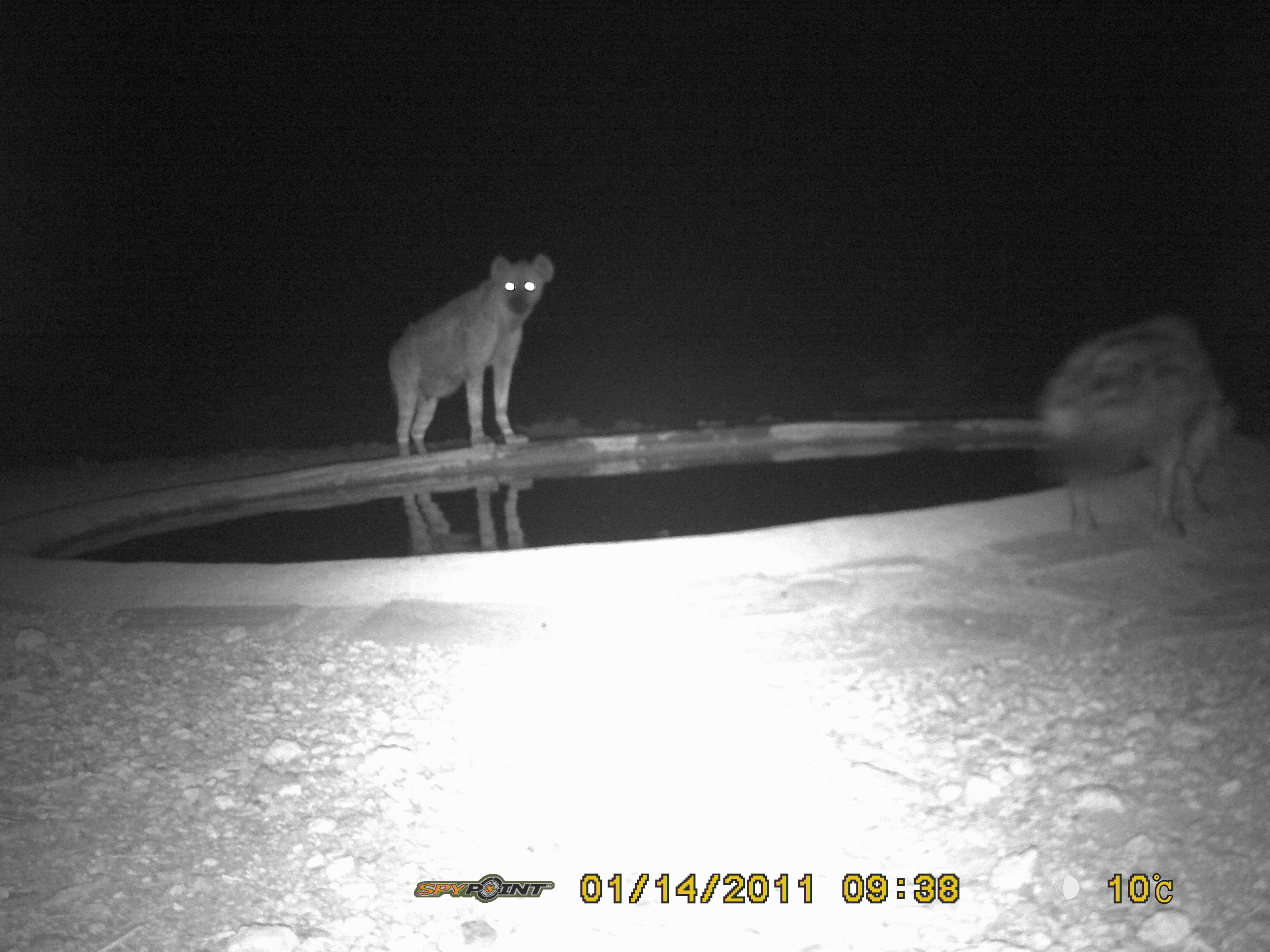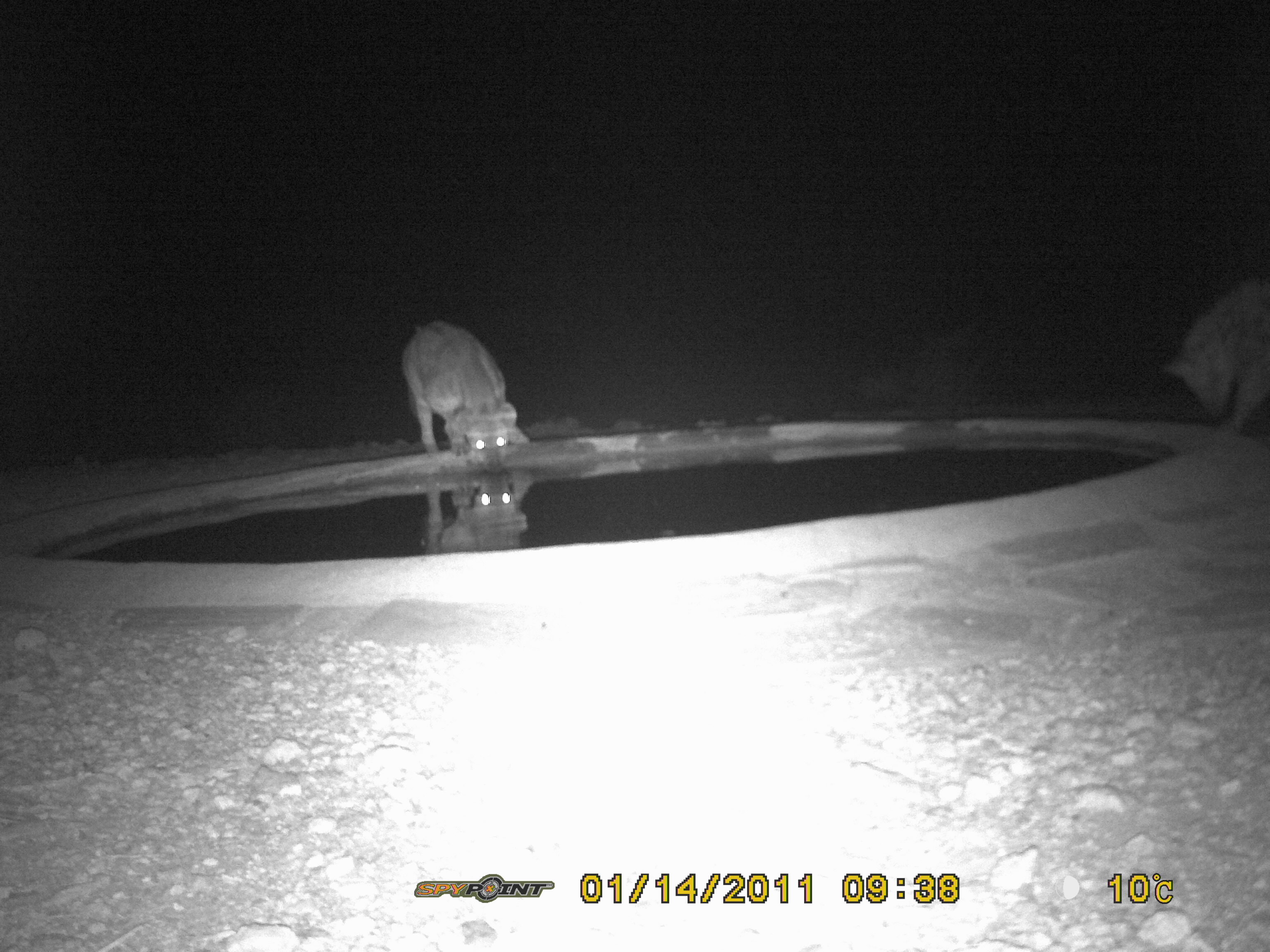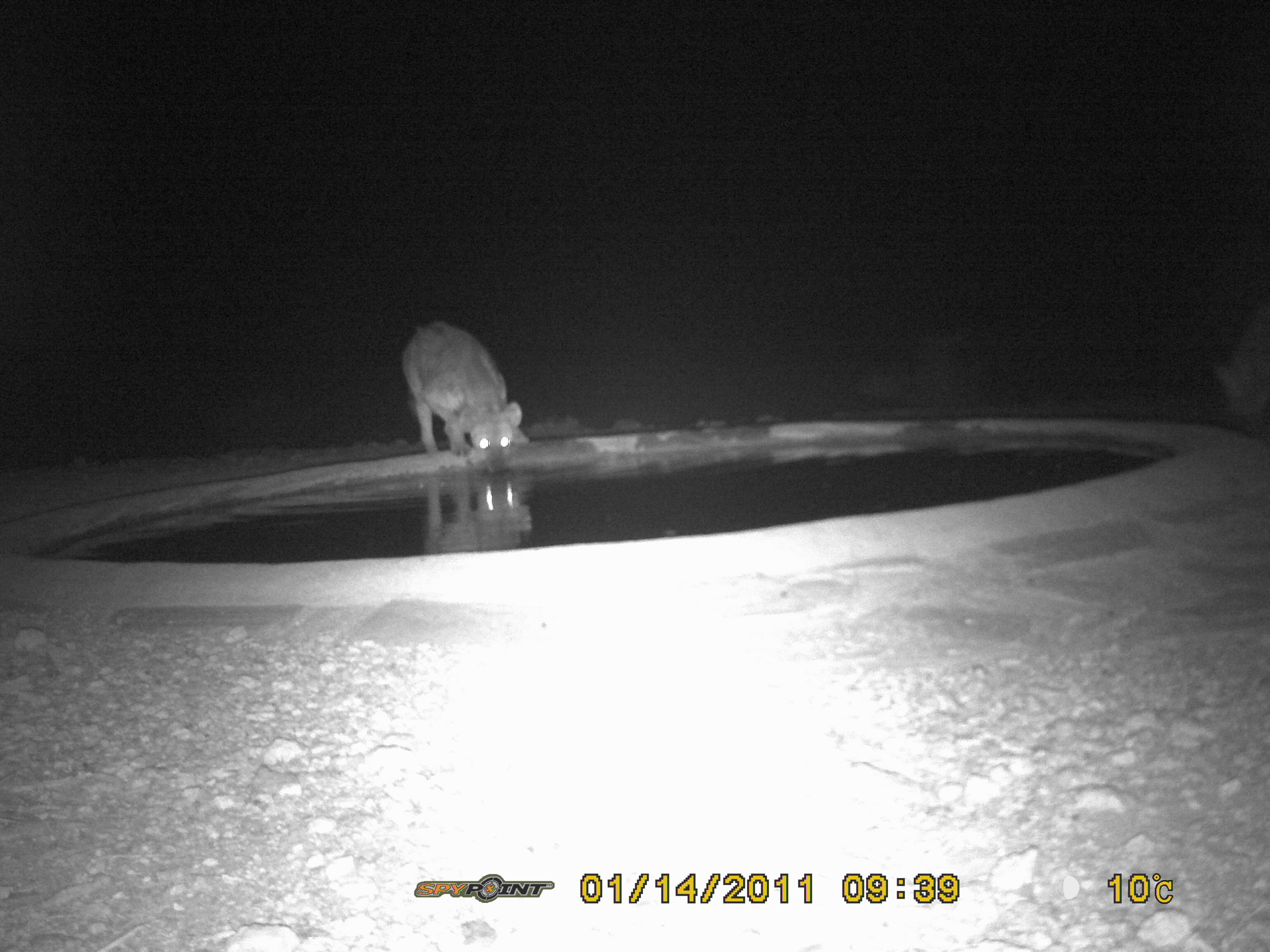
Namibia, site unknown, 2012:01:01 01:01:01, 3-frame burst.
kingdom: Animalia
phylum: Chordata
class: Mammalia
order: Carnivora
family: Hyaenidae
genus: Crocuta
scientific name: Crocuta crocuta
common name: spotted hyena